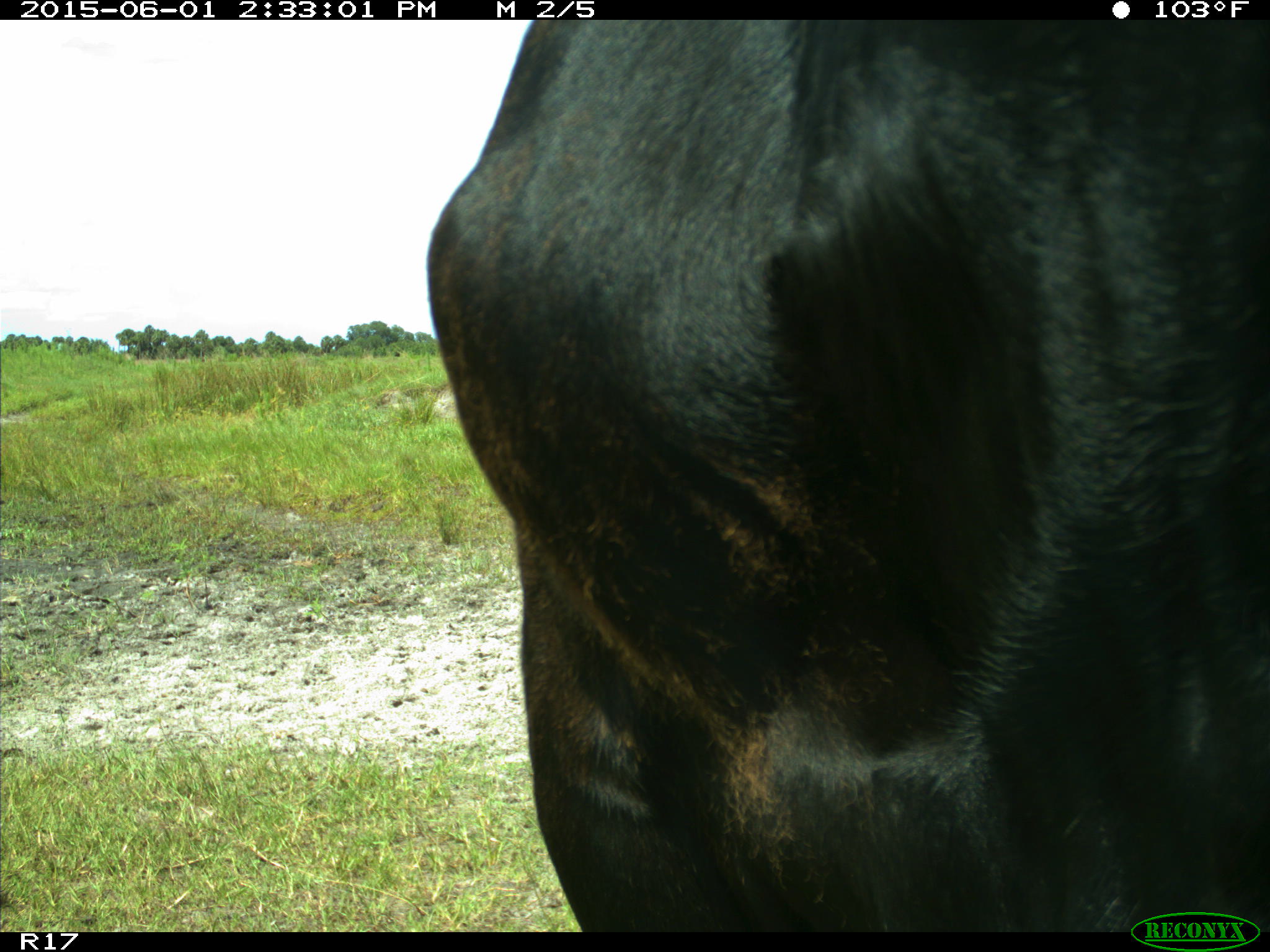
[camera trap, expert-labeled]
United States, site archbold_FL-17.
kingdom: Animalia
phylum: Chordata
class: Mammalia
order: Artiodactyla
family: Bovidae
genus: Bos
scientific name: Bos taurus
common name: domestic cow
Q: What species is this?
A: Bos taurus (domestic cow).